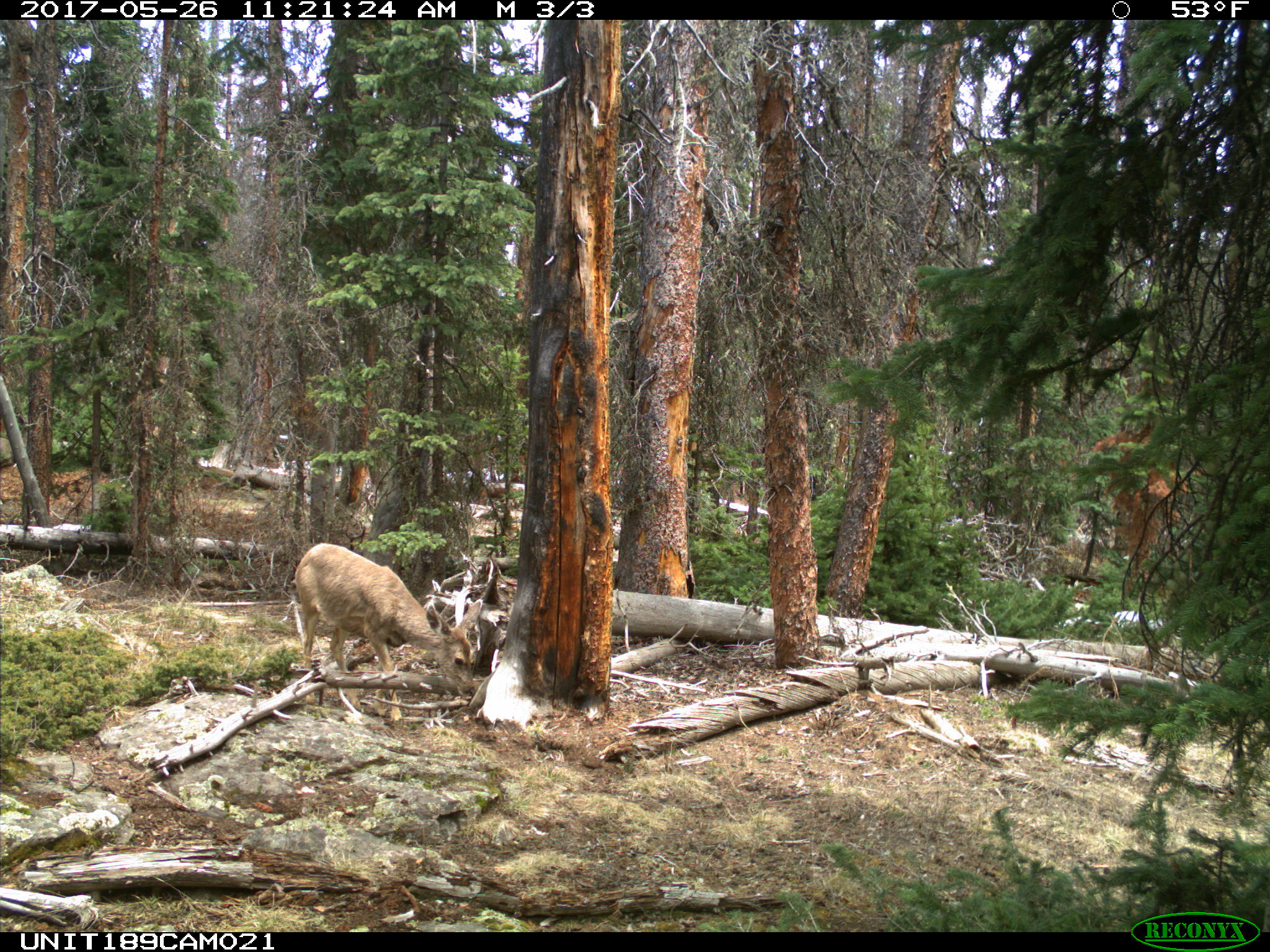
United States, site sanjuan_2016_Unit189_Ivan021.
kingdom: Animalia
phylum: Chordata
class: Mammalia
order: Artiodactyla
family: Cervidae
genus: Odocoileus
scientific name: Odocoileus hemionus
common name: mule deer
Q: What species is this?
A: Odocoileus hemionus (mule deer).